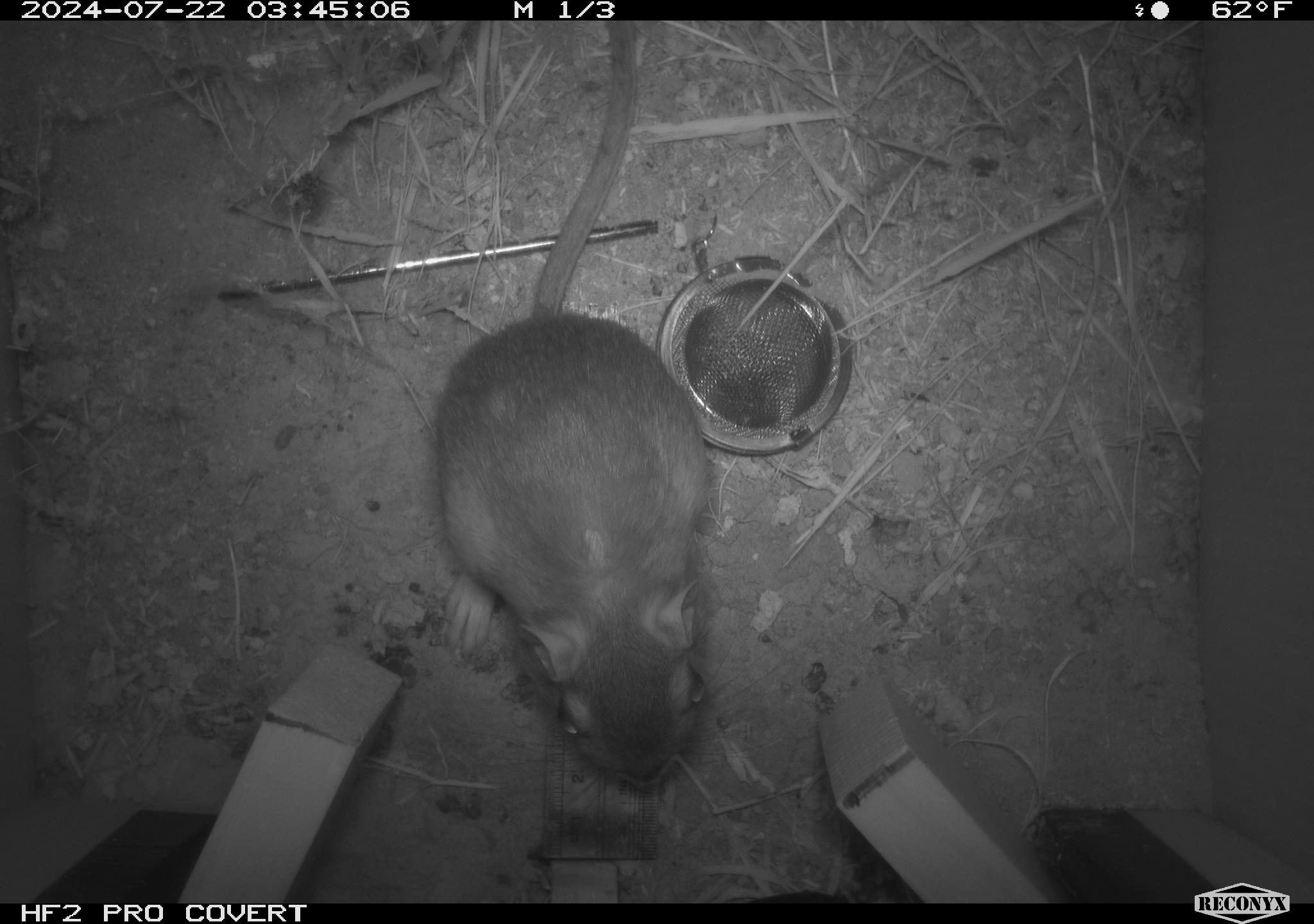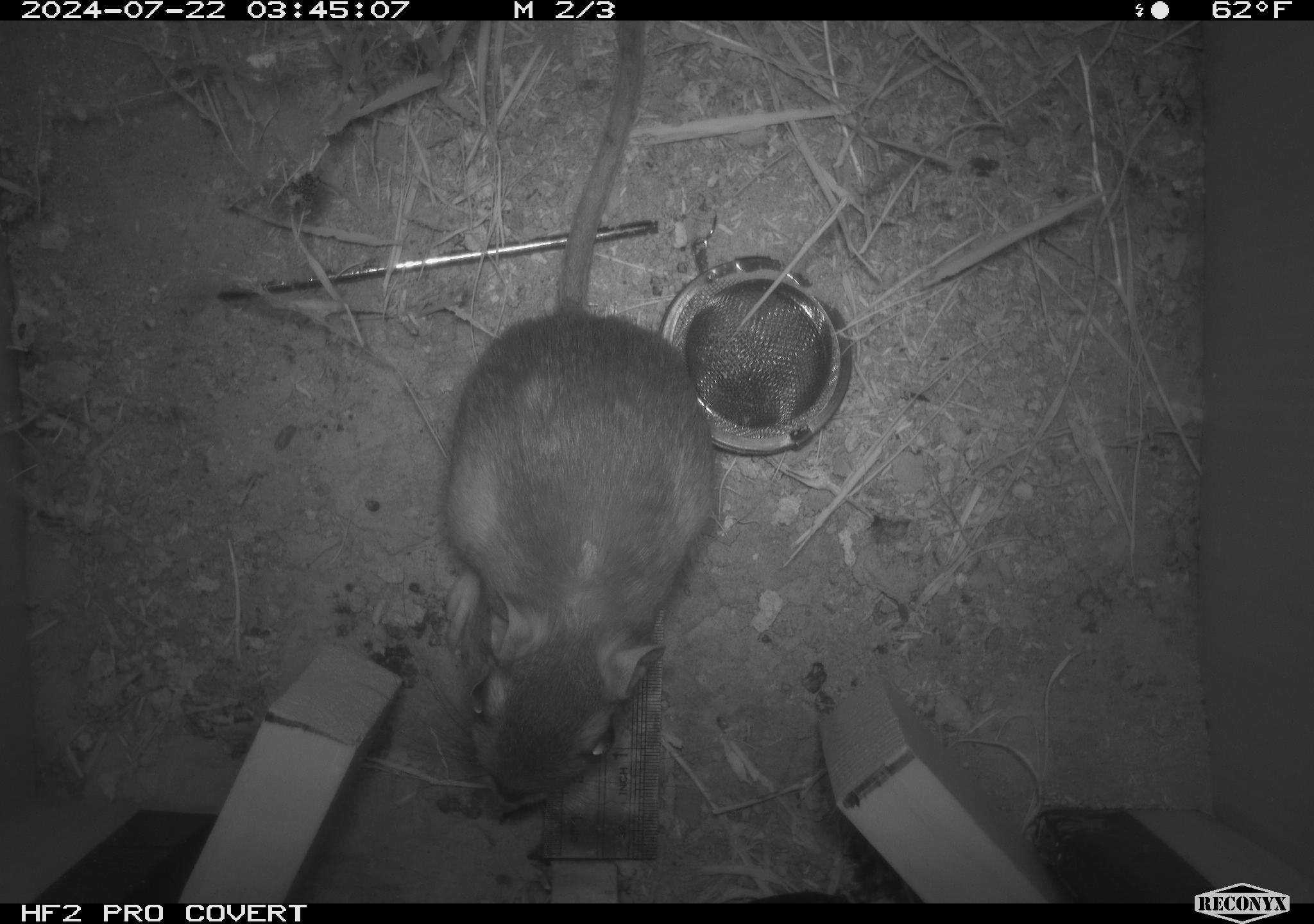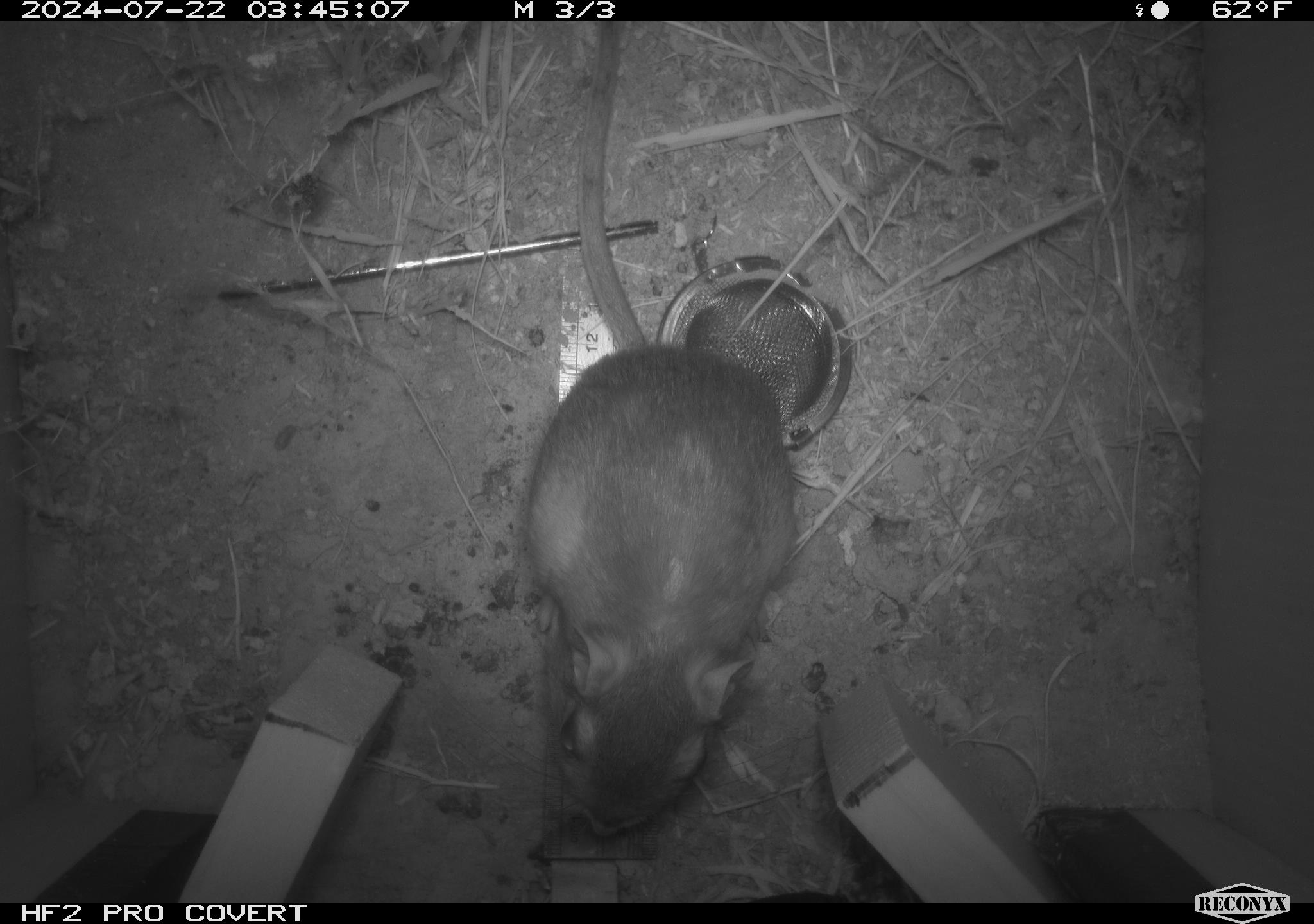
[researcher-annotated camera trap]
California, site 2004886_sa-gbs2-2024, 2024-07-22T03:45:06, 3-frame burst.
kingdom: Animalia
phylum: Chordata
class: Mammalia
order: Rodentia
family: Heteromyidae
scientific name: Heteromyidae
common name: kangaroo rats and pocket mice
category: heteromyidae family